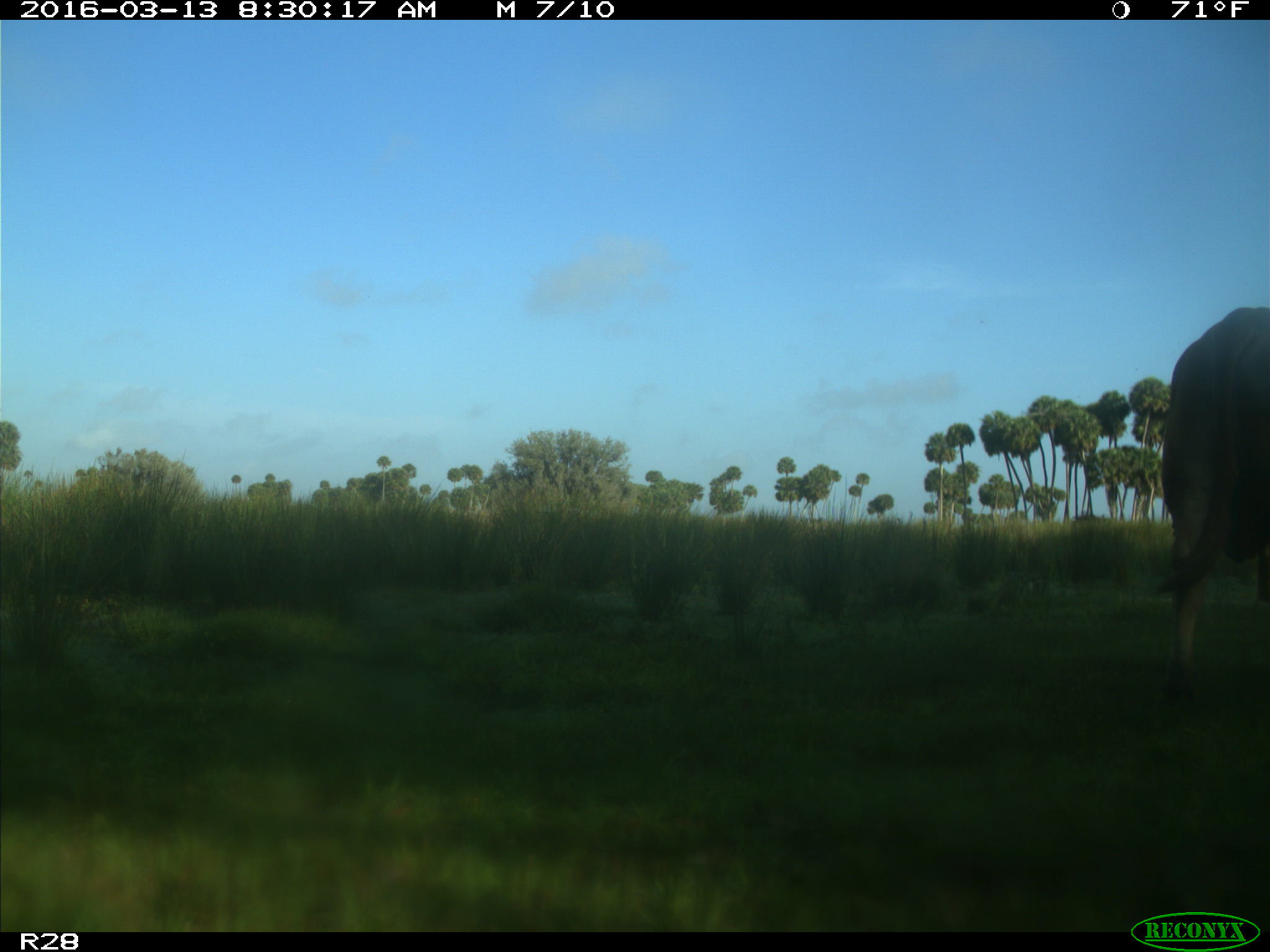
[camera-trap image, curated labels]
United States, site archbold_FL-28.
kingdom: Animalia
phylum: Chordata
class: Mammalia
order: Artiodactyla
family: Bovidae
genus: Bos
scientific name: Bos taurus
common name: domestic cow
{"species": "Bos taurus (domestic cow)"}